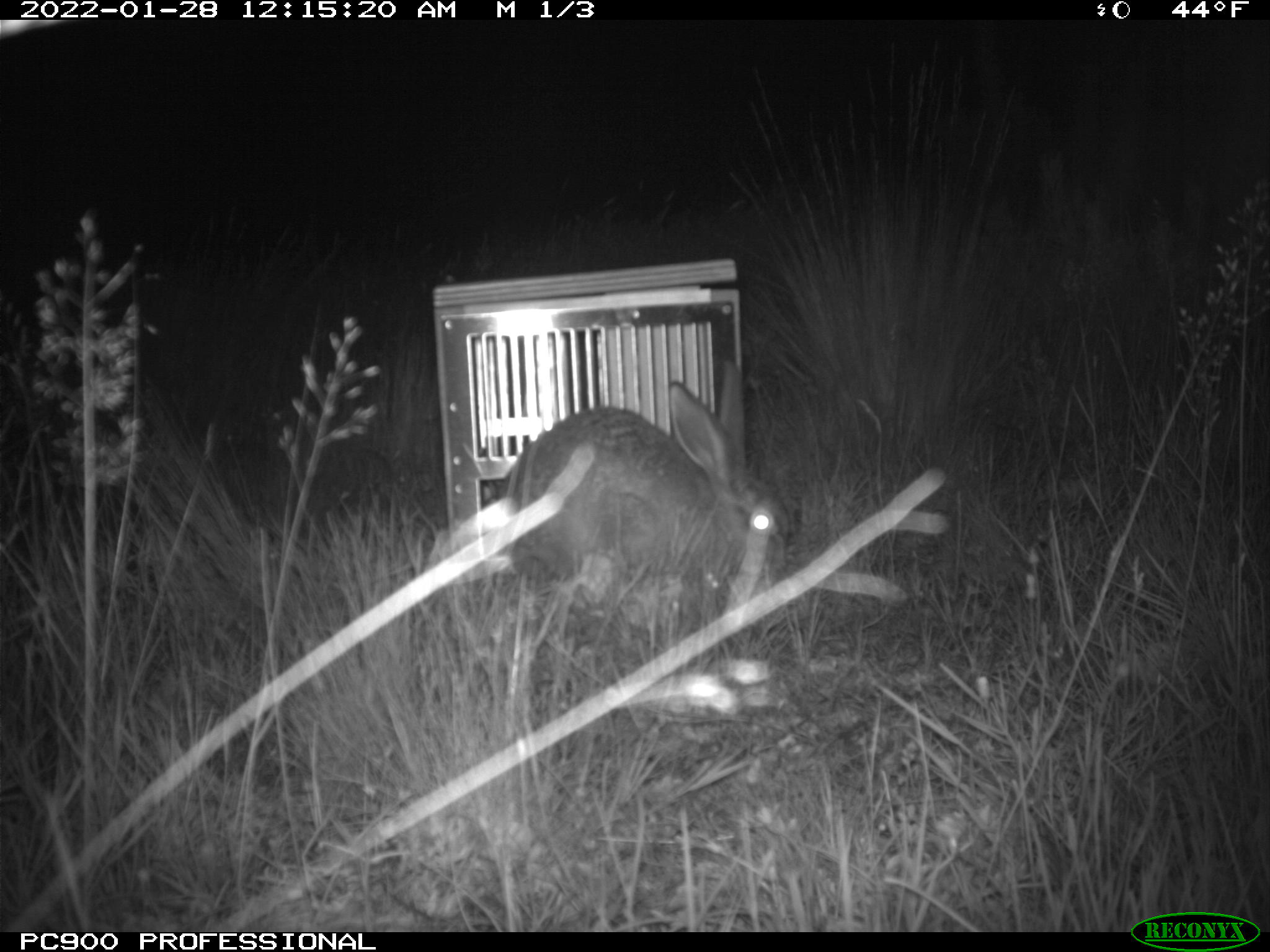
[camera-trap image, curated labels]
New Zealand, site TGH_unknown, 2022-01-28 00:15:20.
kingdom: Animalia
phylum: Chordata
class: Mammalia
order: Lagomorpha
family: Leporidae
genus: Lepus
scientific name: Lepus europaeus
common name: brown hare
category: hare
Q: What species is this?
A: Hare (brown hare) (Lepus europaeus).